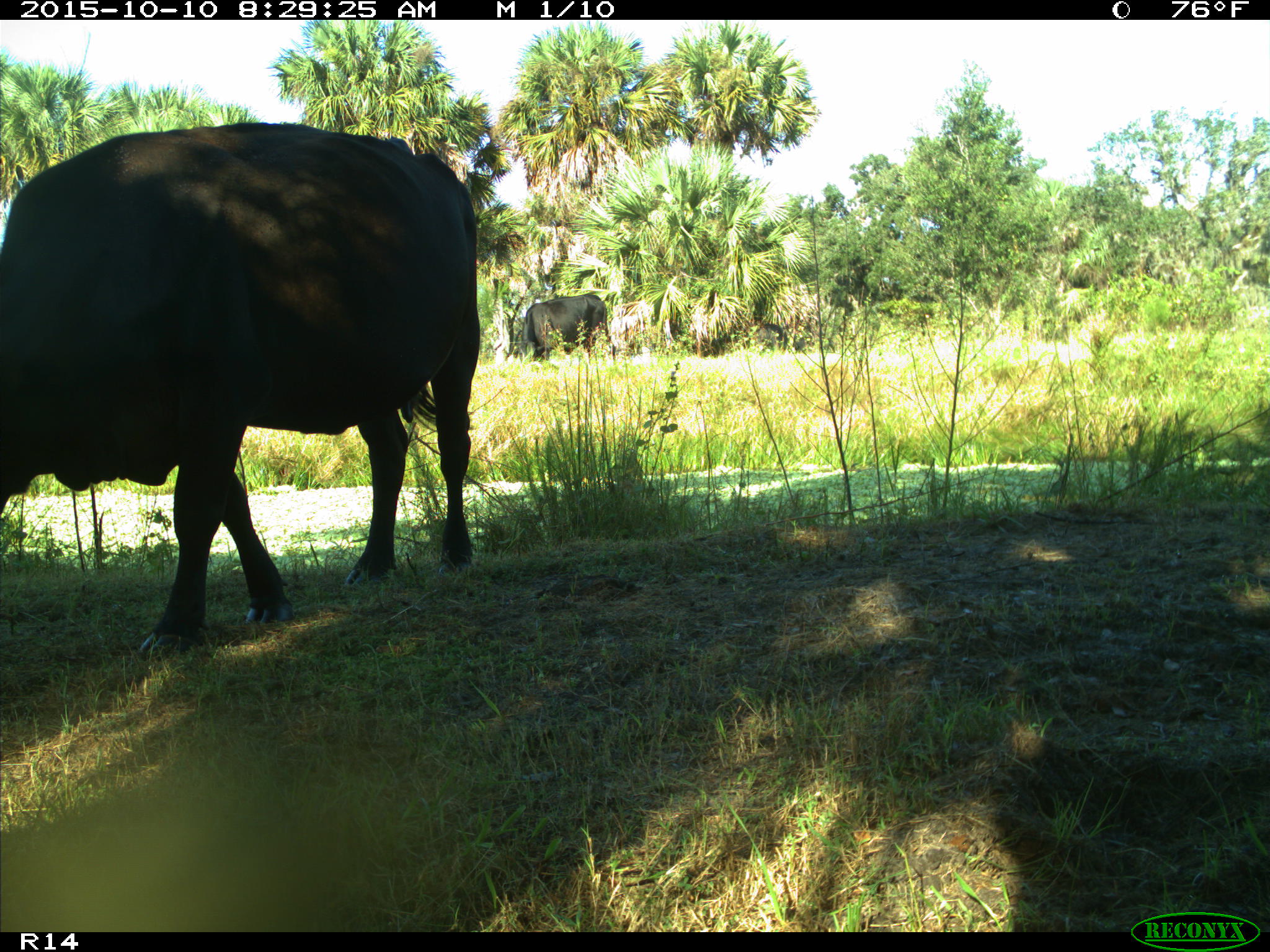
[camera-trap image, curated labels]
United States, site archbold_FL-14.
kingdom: Animalia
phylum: Chordata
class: Mammalia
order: Artiodactyla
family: Bovidae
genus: Bos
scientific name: Bos taurus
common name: domestic cow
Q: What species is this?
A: Bos taurus (domestic cow).